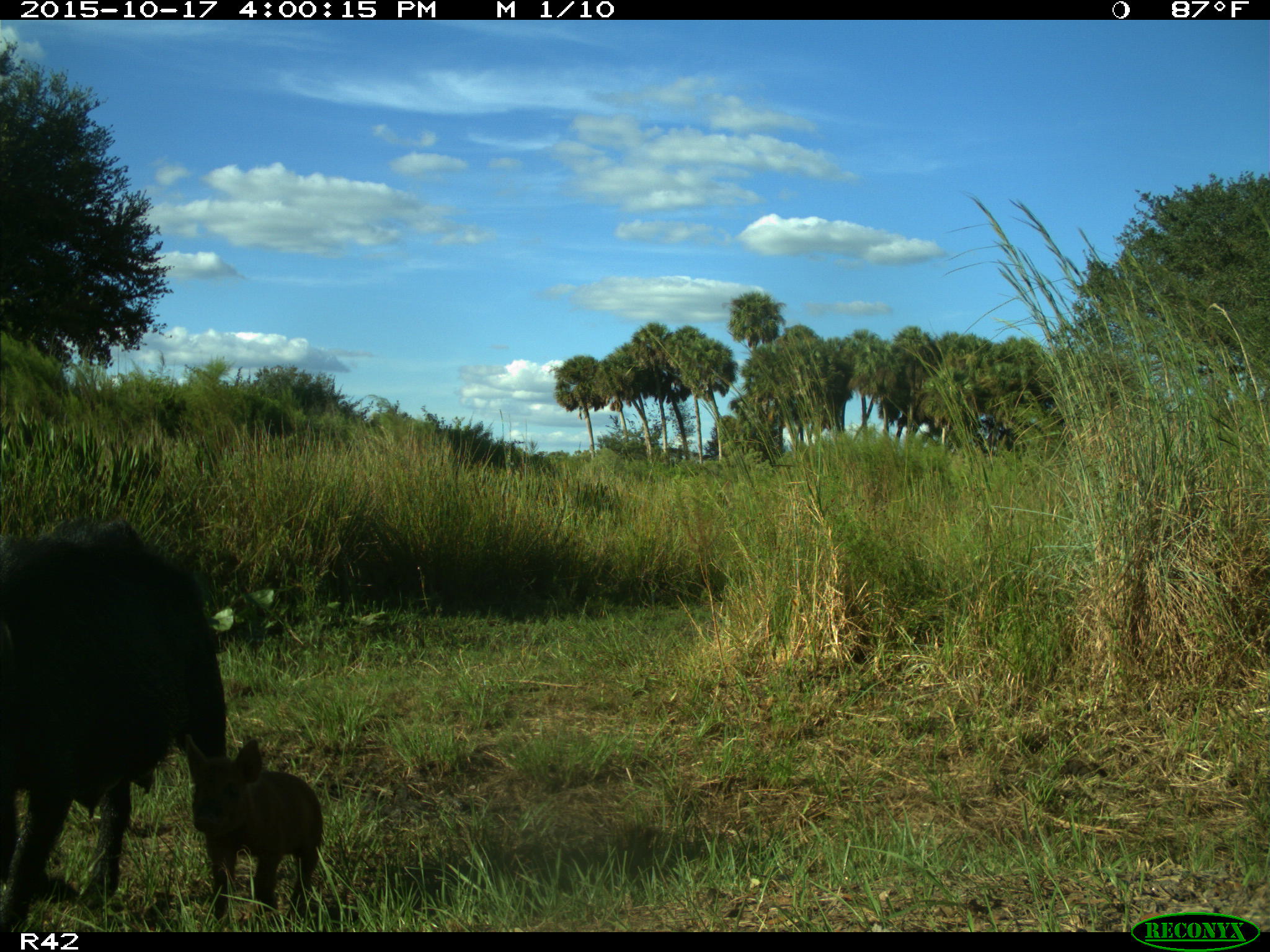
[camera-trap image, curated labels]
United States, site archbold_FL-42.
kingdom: Animalia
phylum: Chordata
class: Mammalia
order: Artiodactyla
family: Suidae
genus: Sus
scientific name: Sus scrofa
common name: wild boar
Sus scrofa (wild boar).